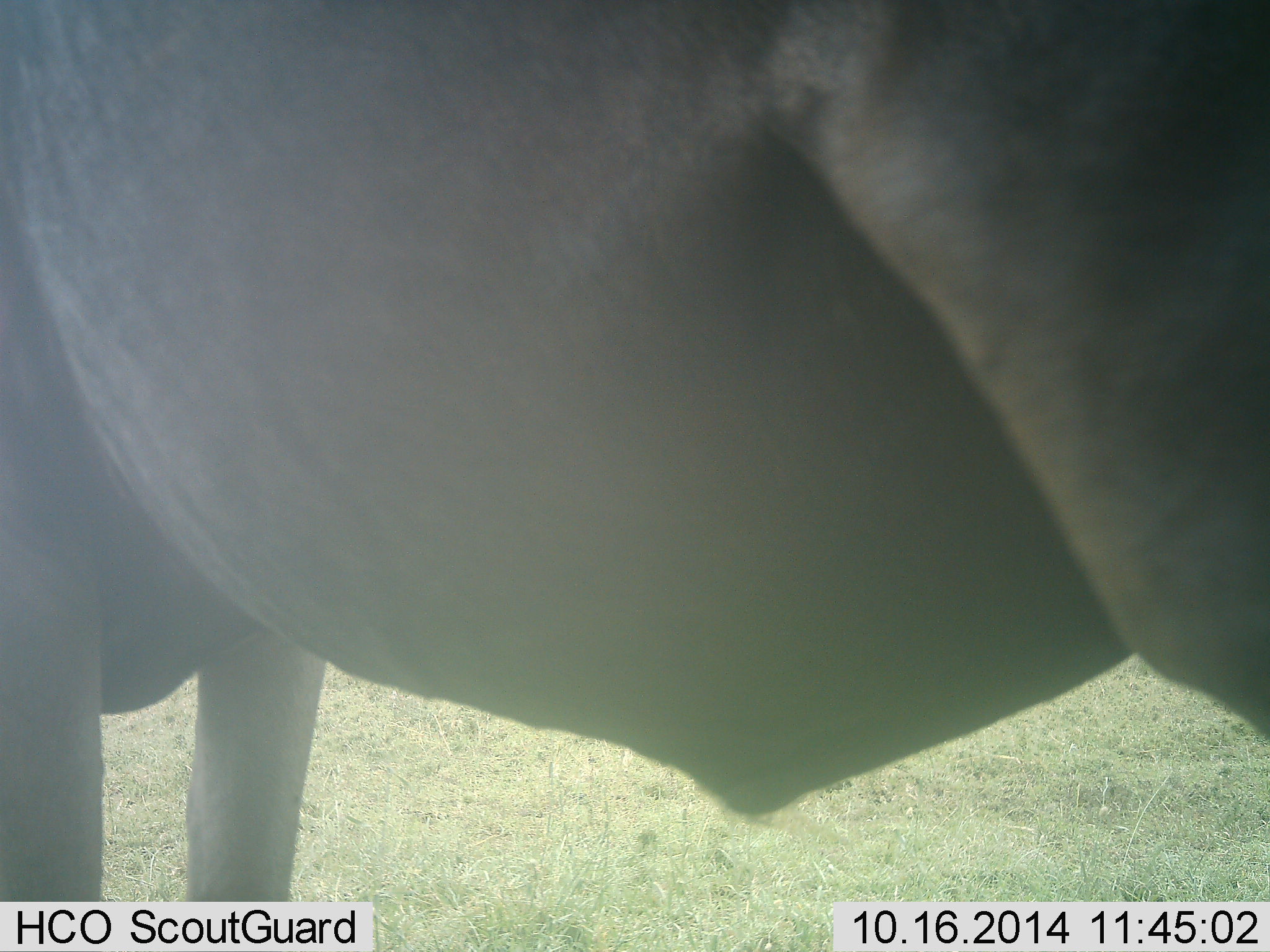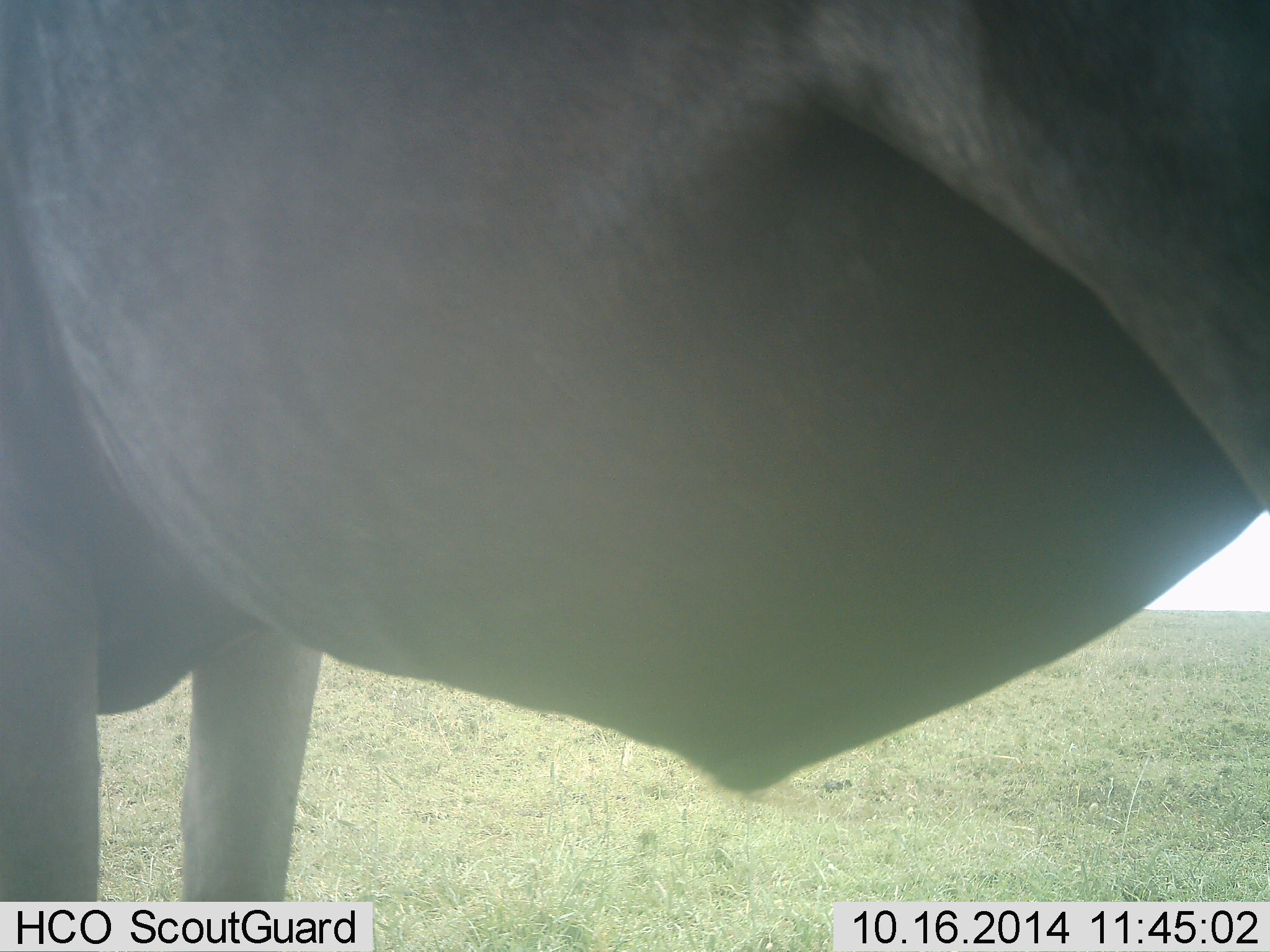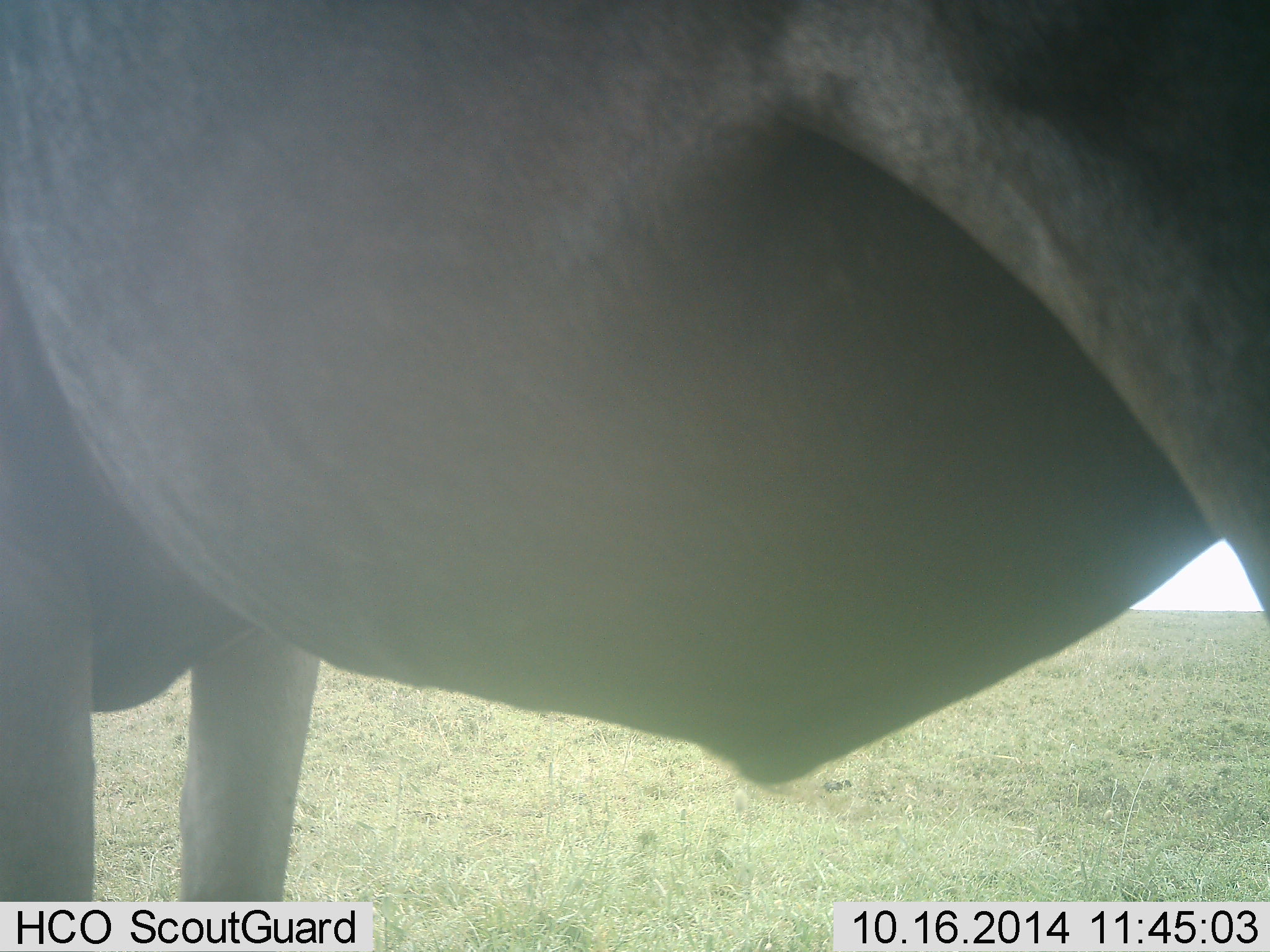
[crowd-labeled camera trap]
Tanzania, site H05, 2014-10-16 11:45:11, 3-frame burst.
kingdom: Animalia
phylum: Chordata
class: Mammalia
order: Artiodactyla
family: Bovidae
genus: Connochaetes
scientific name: Connochaetes taurinus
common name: blue wildebeest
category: wildebeest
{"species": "wildebeest (blue wildebeest) (Connochaetes taurinus)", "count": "1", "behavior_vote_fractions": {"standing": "100%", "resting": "0%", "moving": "0%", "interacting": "0%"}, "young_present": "0%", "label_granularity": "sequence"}